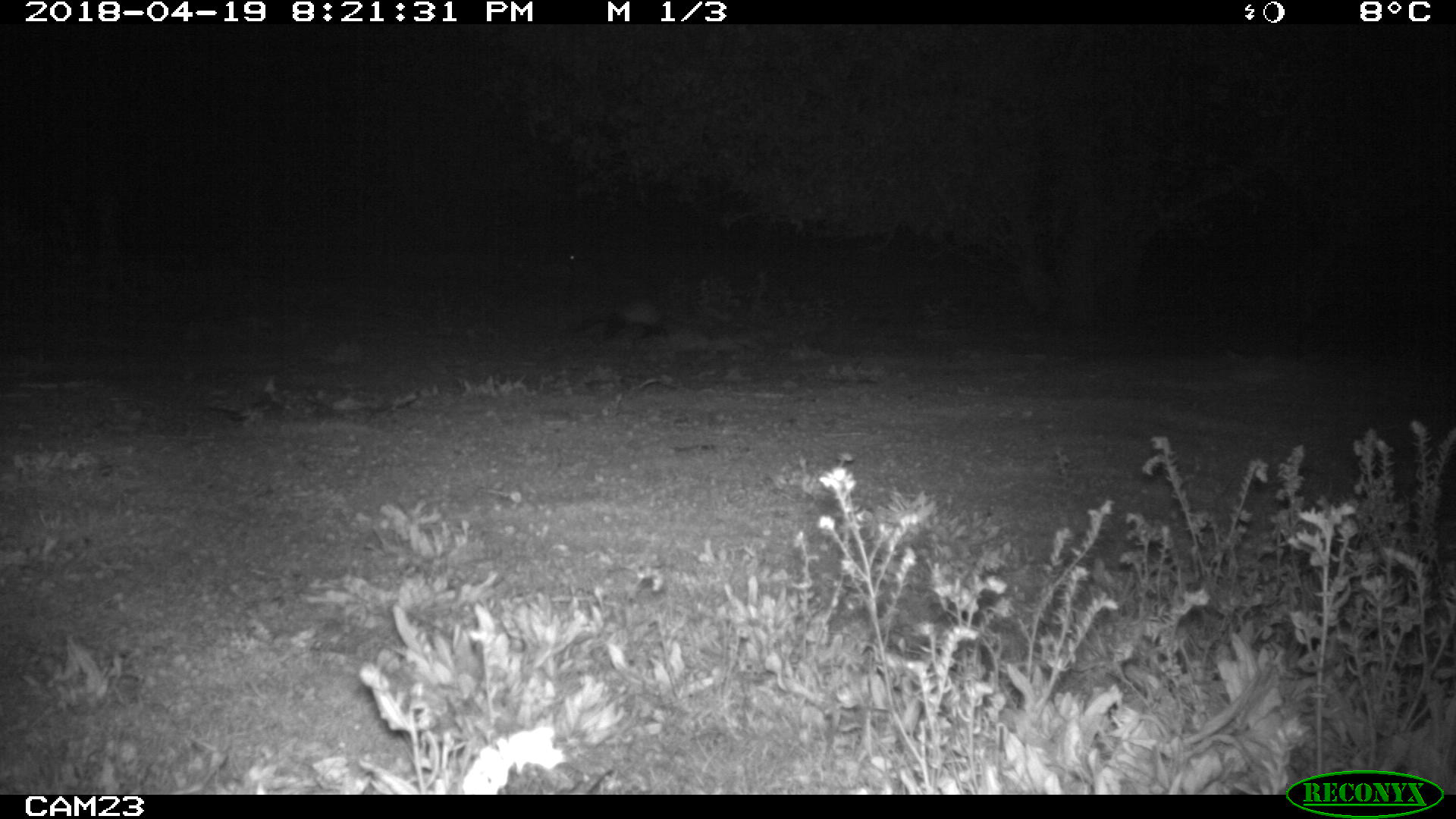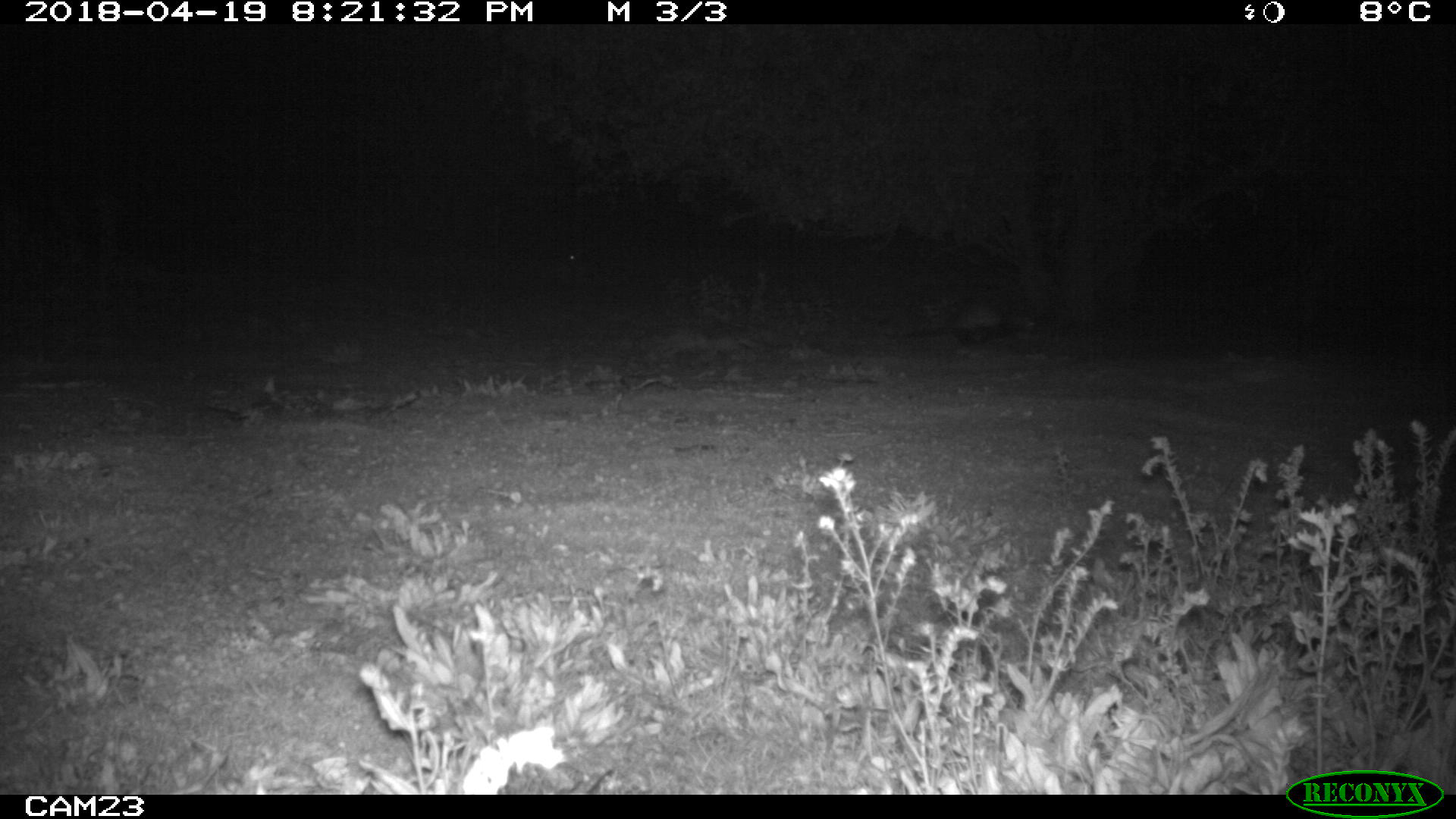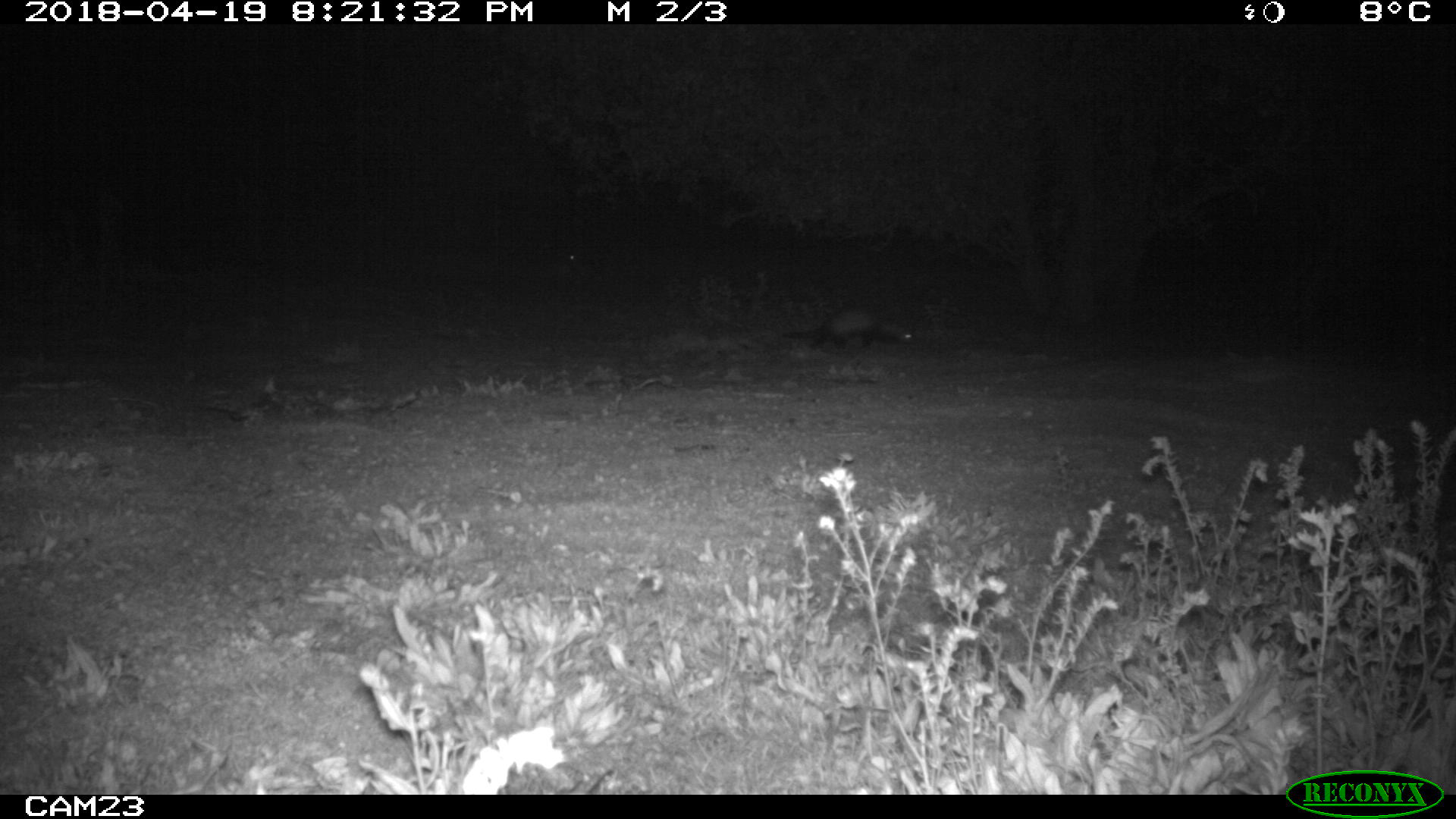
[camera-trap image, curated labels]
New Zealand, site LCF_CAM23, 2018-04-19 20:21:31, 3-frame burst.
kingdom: Animalia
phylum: Chordata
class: Mammalia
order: Carnivora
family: Mustelidae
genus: Mustela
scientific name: Mustela furo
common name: ferret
Ferret (Mustela furo).